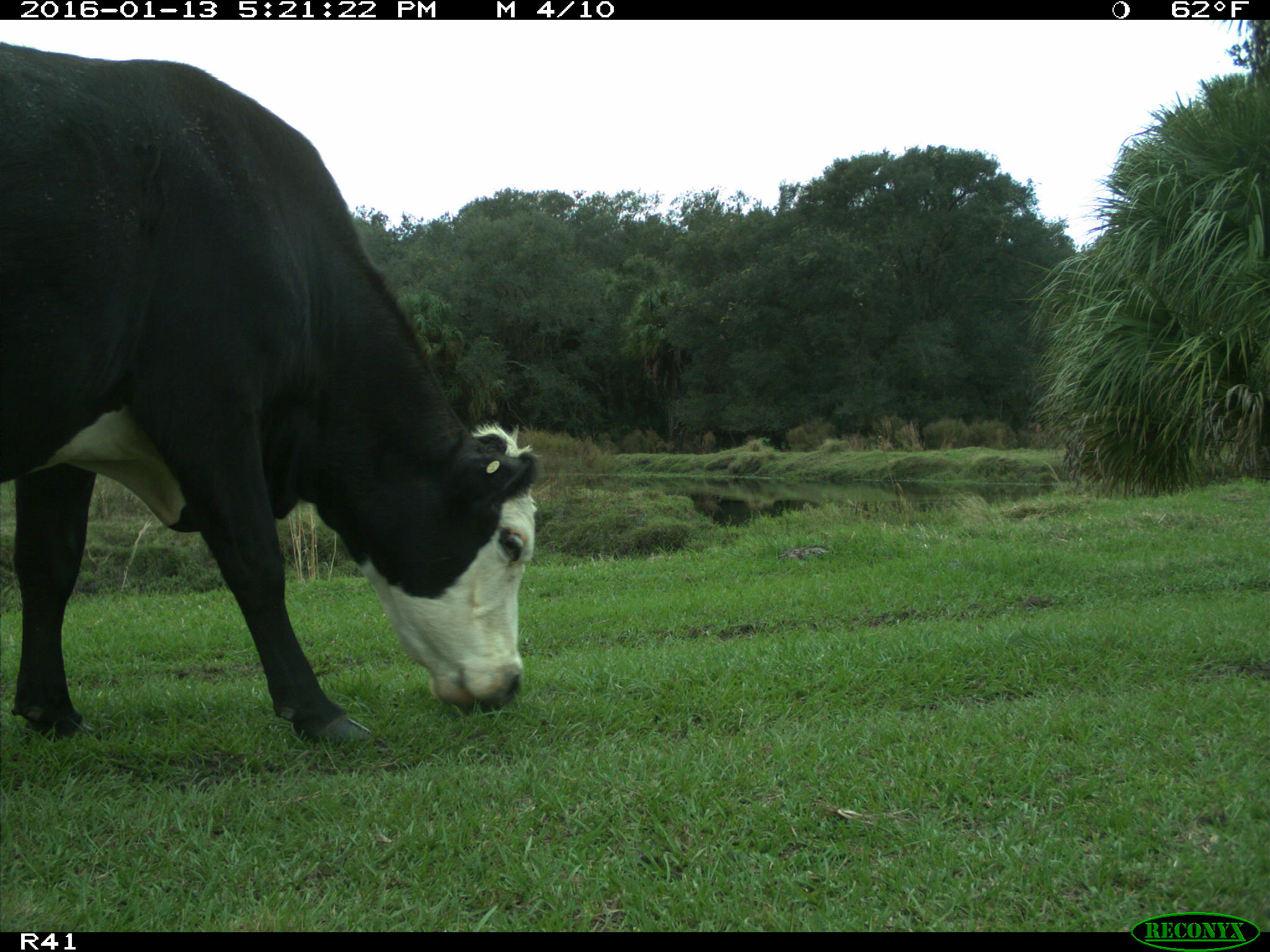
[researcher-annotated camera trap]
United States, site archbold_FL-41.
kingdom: Animalia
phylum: Chordata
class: Mammalia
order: Artiodactyla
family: Bovidae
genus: Bos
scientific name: Bos taurus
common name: domestic cow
Bos taurus (domestic cow).